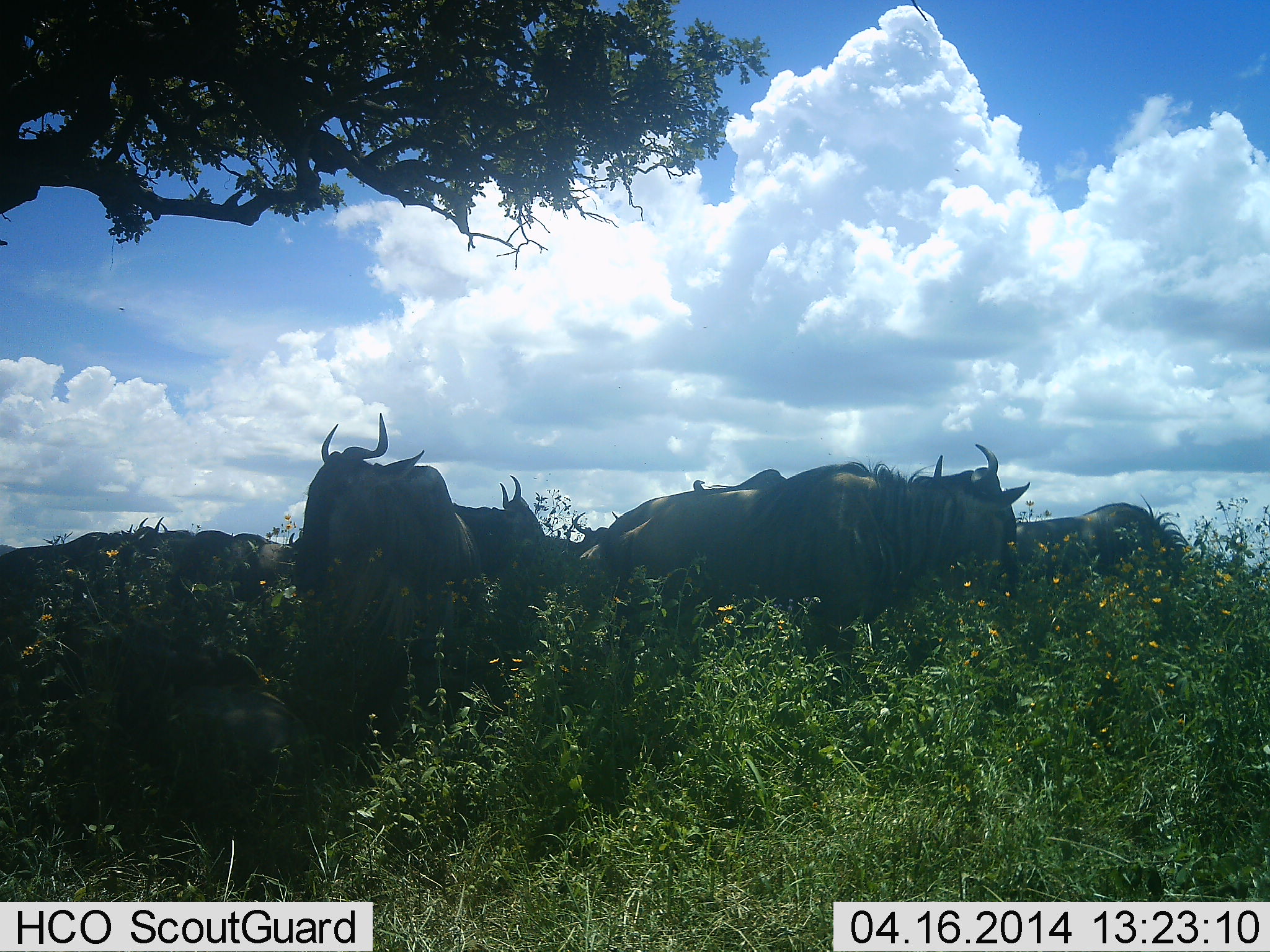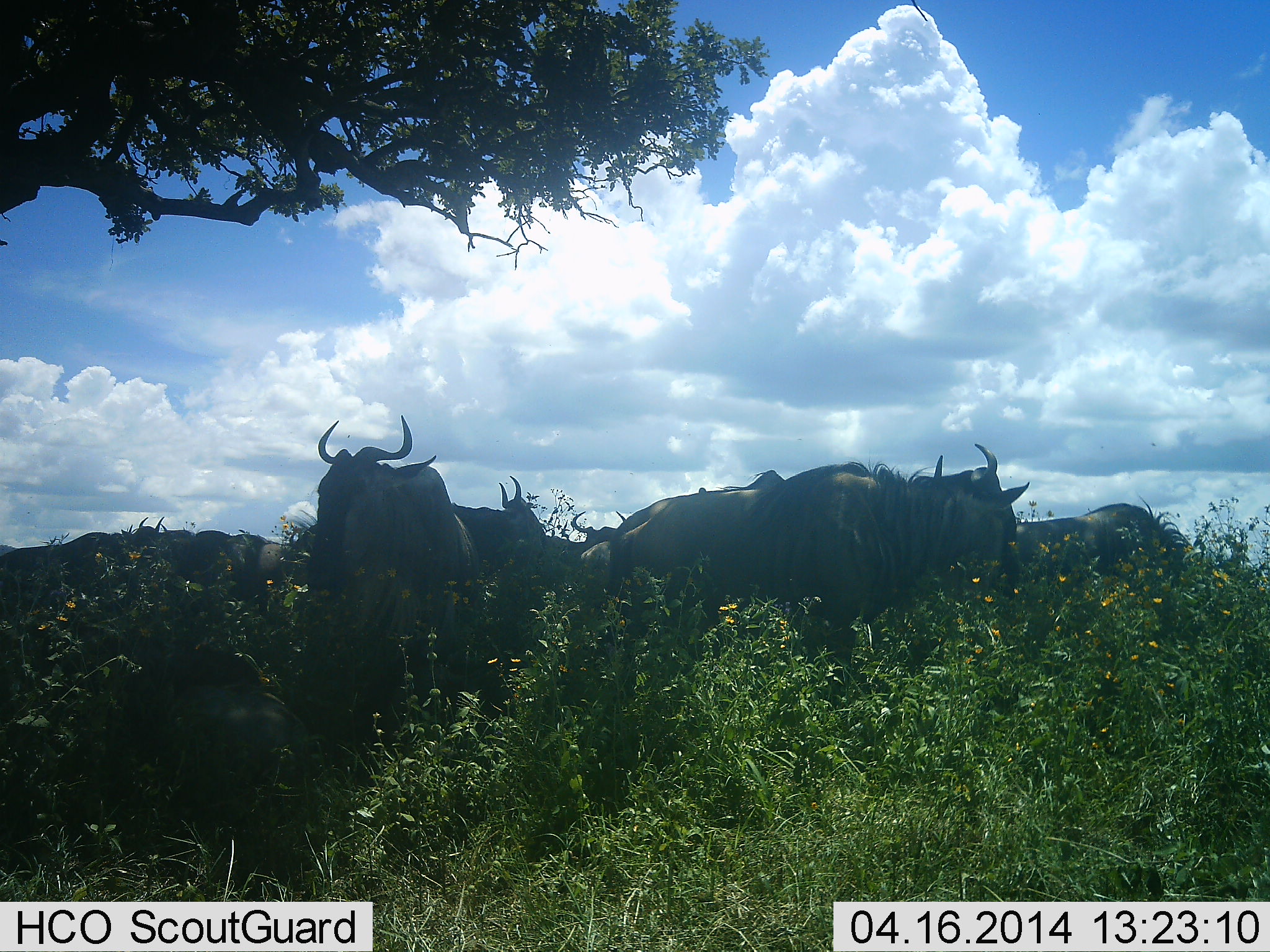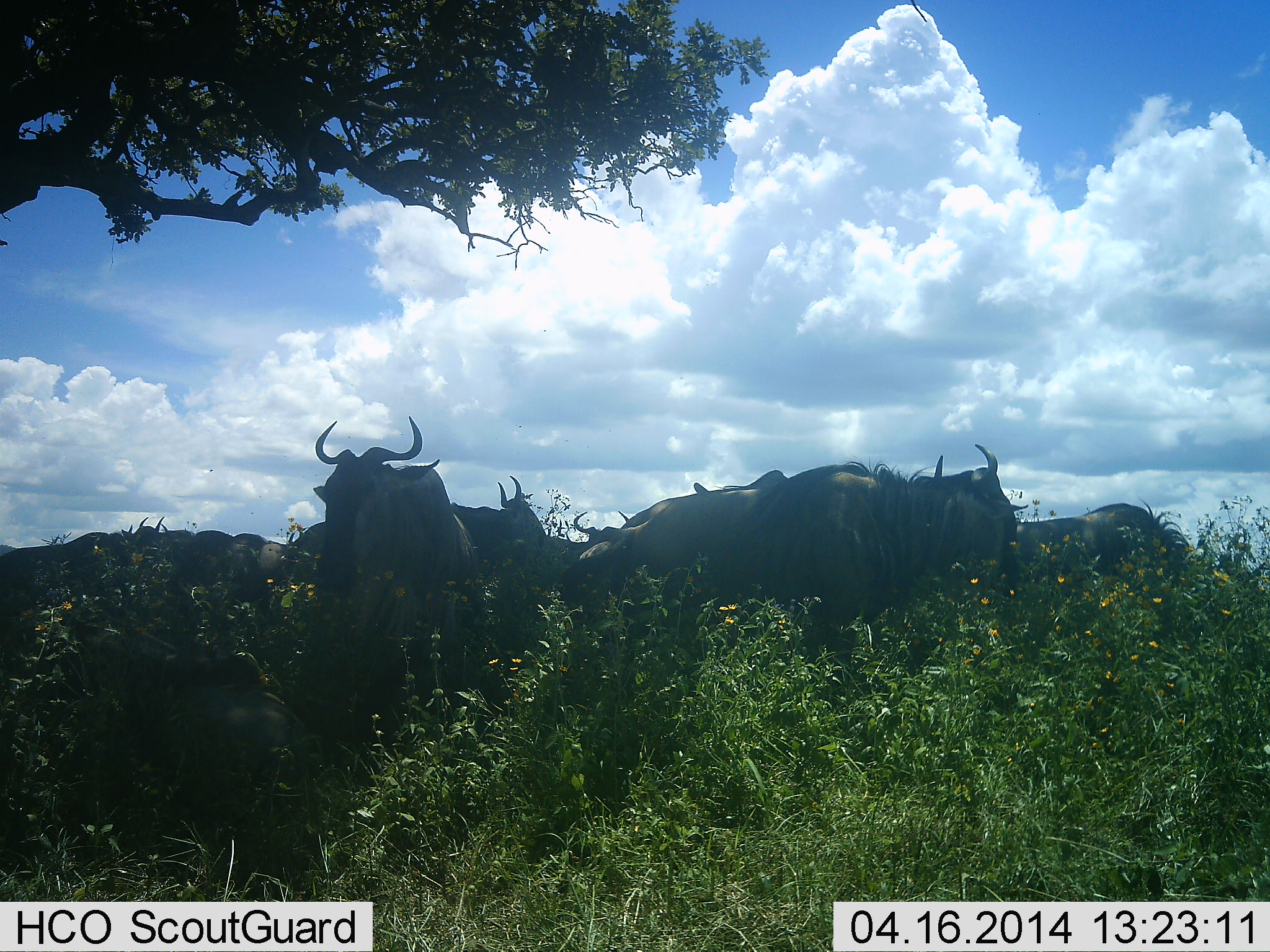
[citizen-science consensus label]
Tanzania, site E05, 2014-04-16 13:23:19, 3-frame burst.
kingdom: Animalia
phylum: Chordata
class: Mammalia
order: Artiodactyla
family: Bovidae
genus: Connochaetes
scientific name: Connochaetes taurinus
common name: blue wildebeest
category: wildebeest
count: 7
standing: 50%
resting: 40%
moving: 0%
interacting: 10%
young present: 0%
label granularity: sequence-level